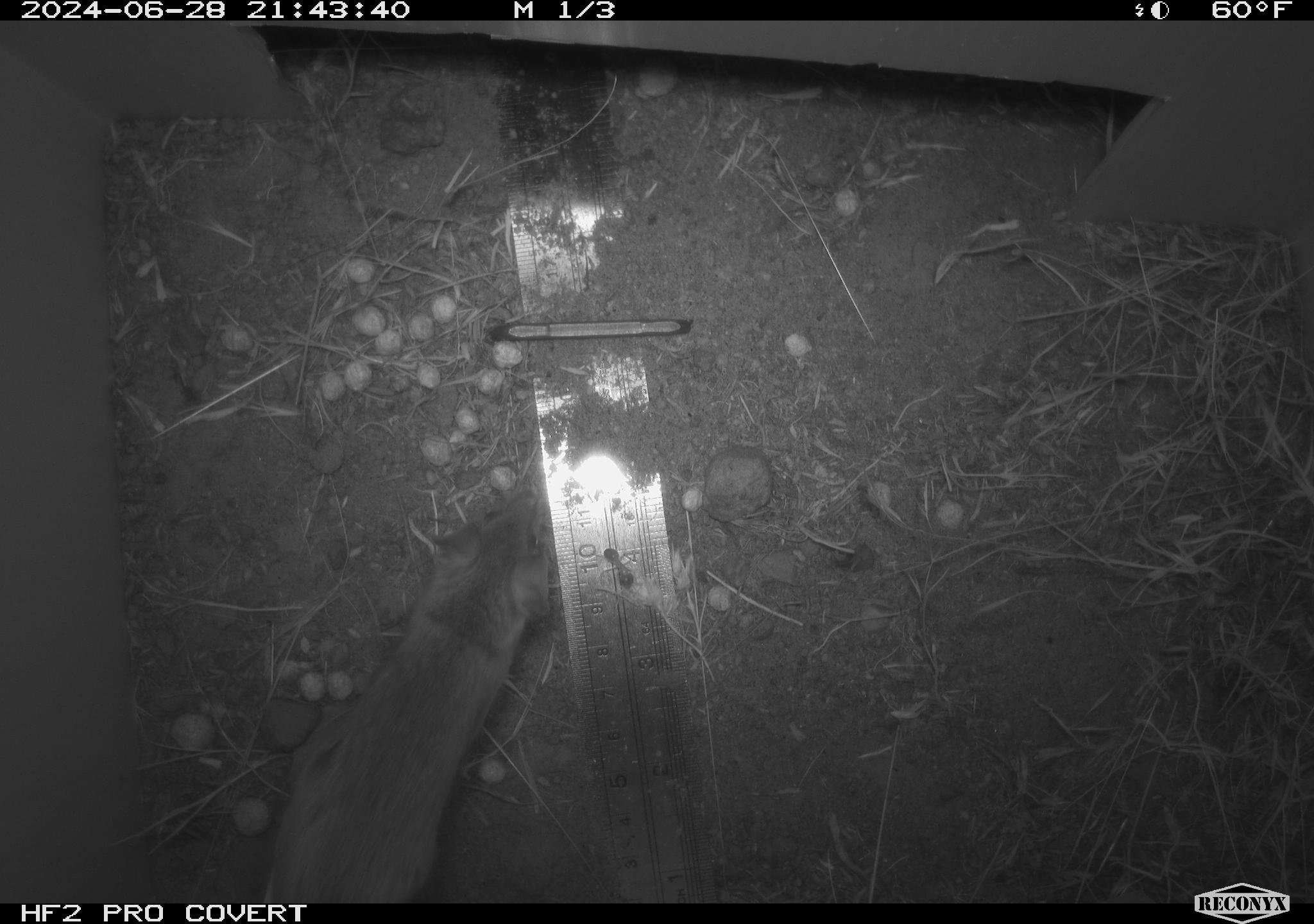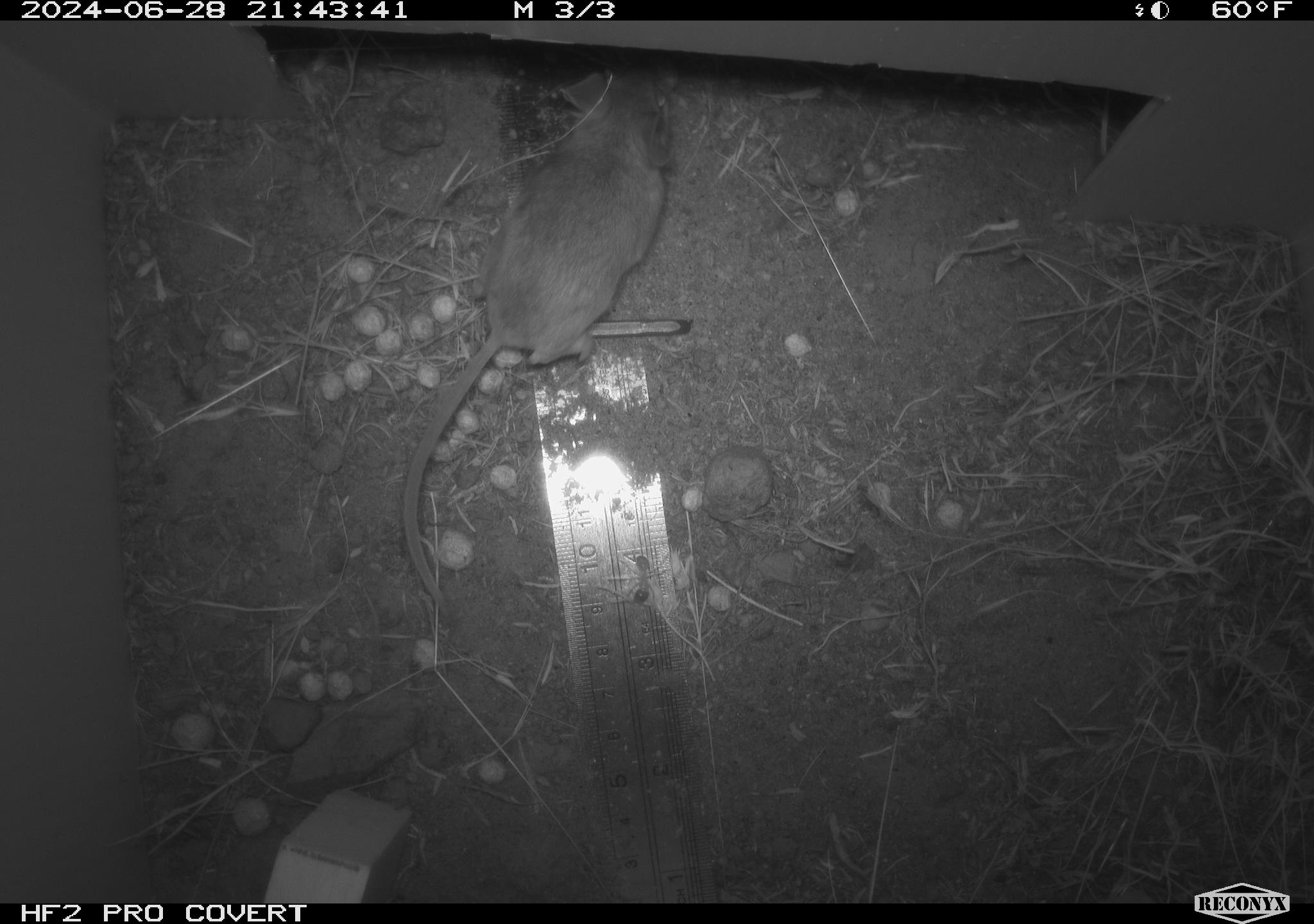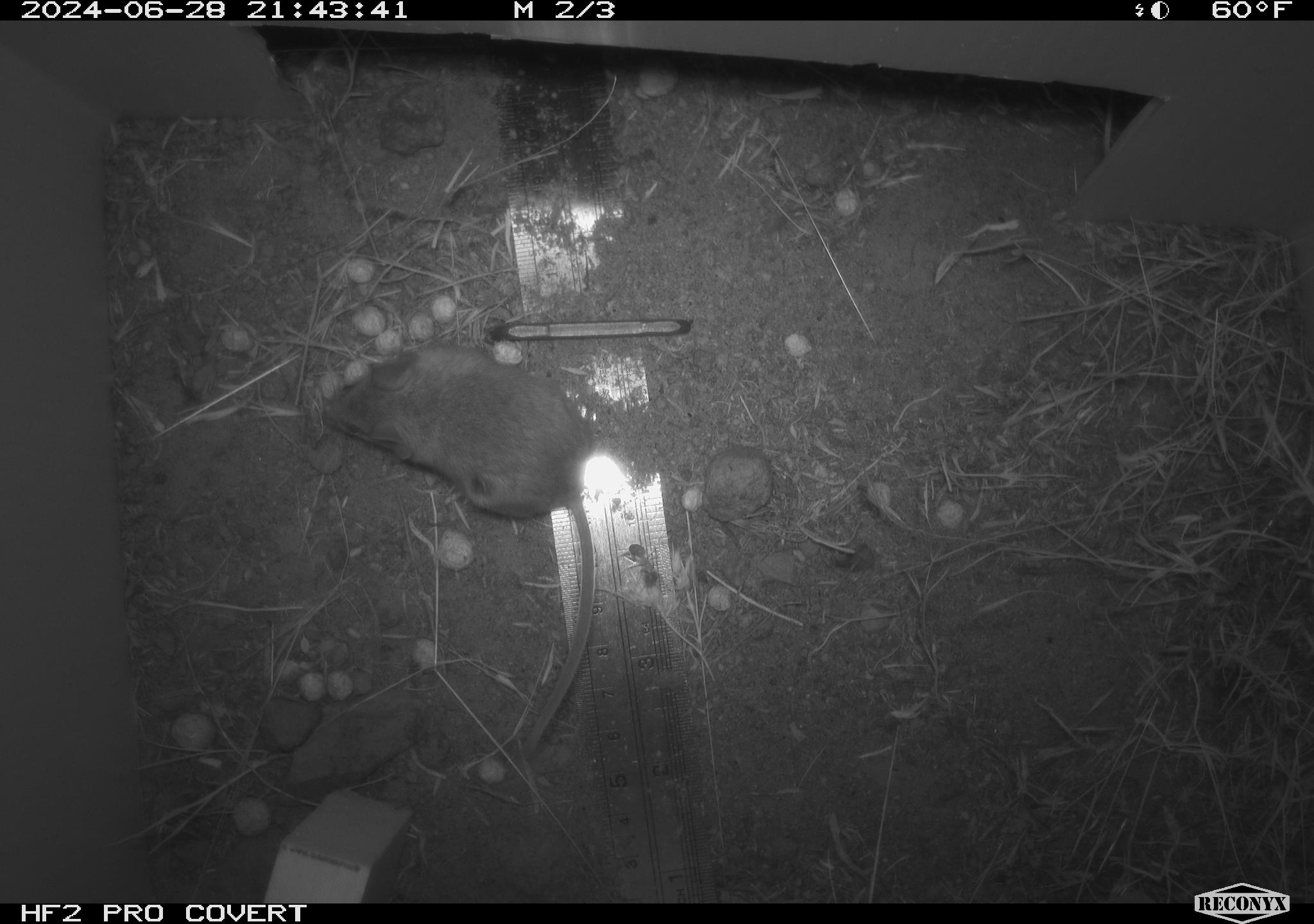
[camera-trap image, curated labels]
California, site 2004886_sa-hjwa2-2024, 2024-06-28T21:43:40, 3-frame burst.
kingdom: Animalia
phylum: Chordata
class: Mammalia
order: Rodentia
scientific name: Rodentia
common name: rodent